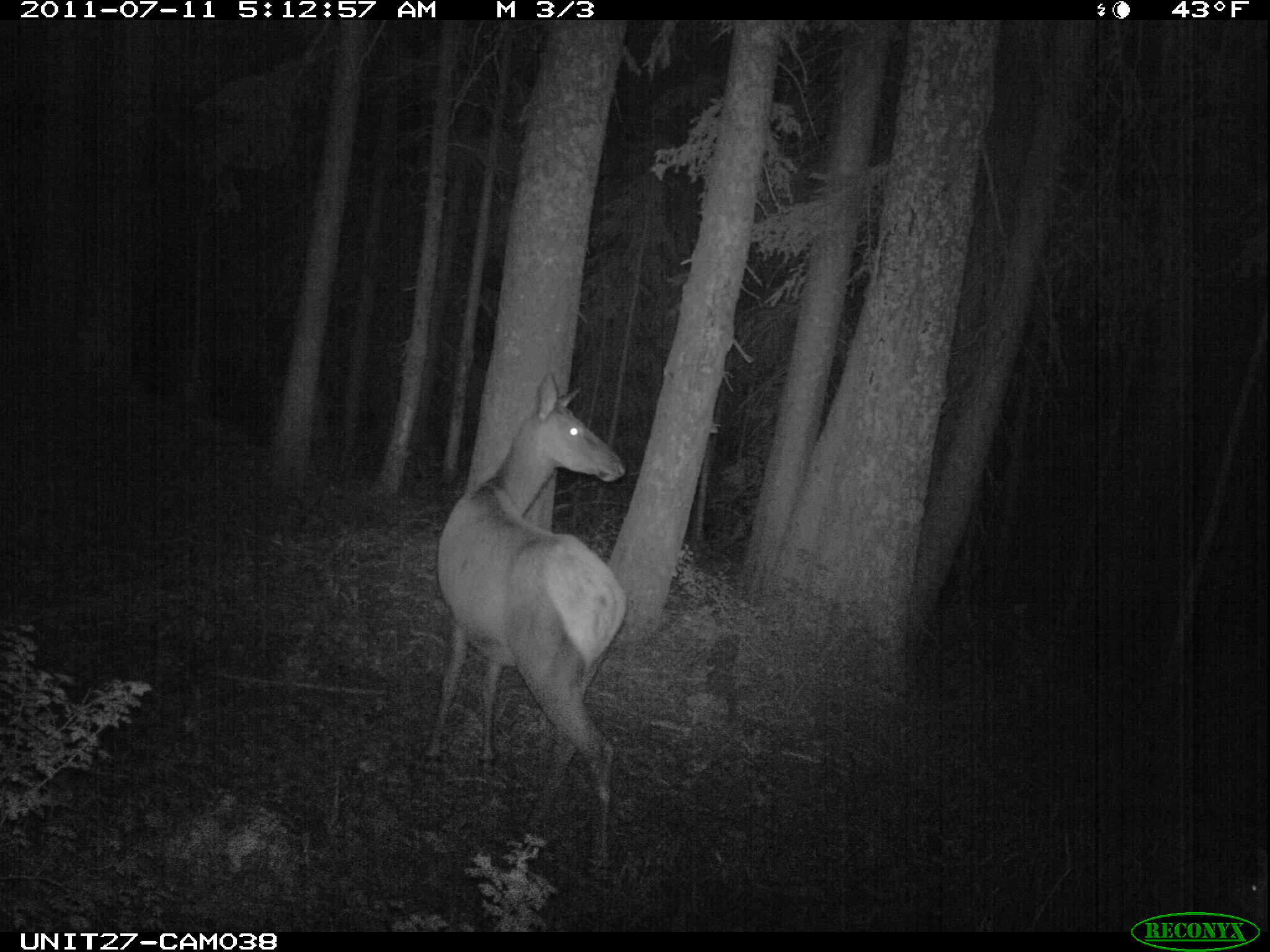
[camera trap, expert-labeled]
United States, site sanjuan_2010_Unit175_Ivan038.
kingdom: Animalia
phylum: Chordata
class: Mammalia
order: Artiodactyla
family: Cervidae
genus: Cervus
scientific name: Cervus elaphus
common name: red deer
Cervus elaphus (red deer).